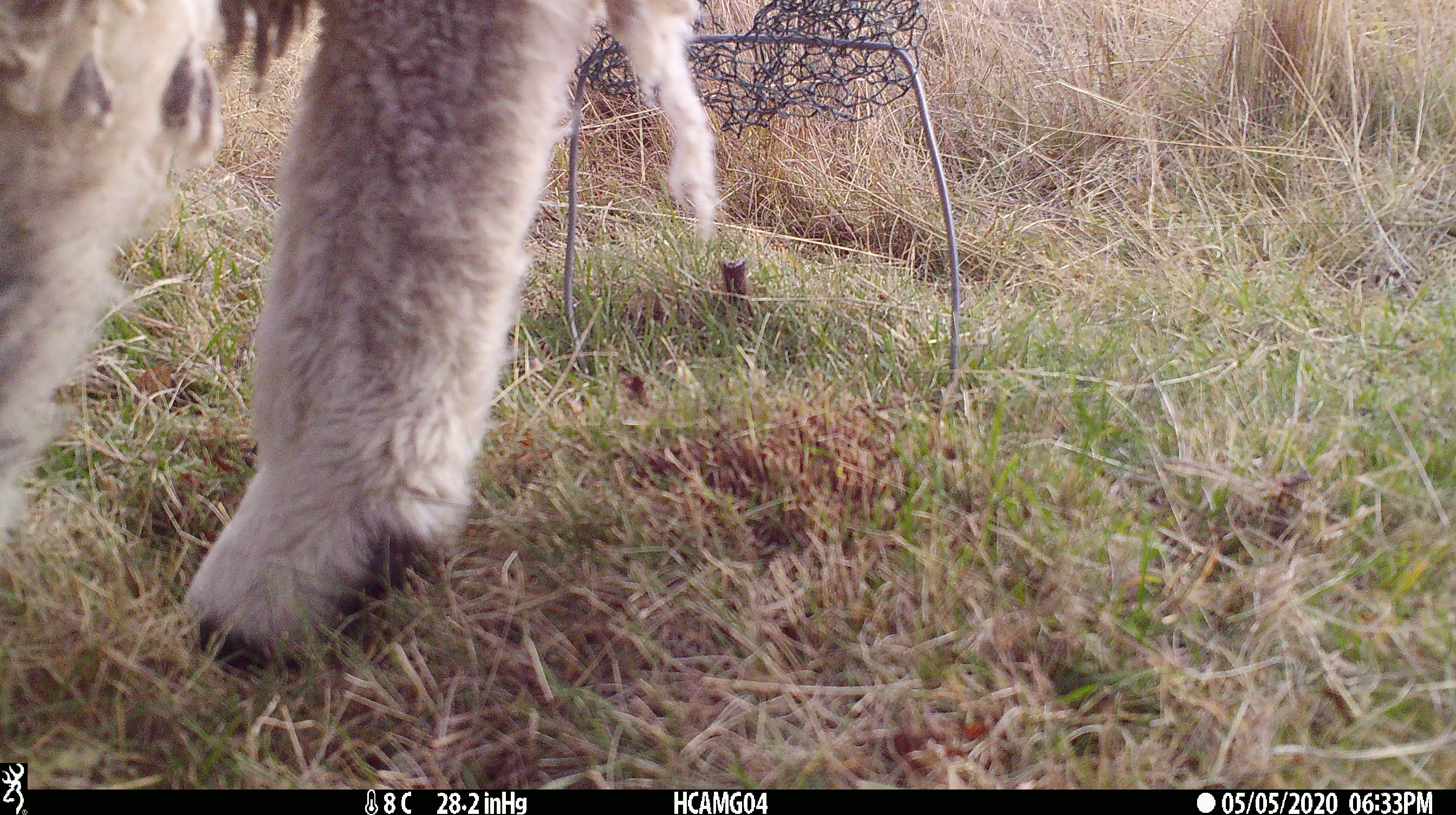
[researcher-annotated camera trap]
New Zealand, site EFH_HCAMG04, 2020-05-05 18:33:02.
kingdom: Animalia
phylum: Chordata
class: Mammalia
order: Artiodactyla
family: Bovidae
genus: Ovis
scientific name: Ovis aries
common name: domestic sheep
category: sheep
Sheep (domestic sheep) (Ovis aries).